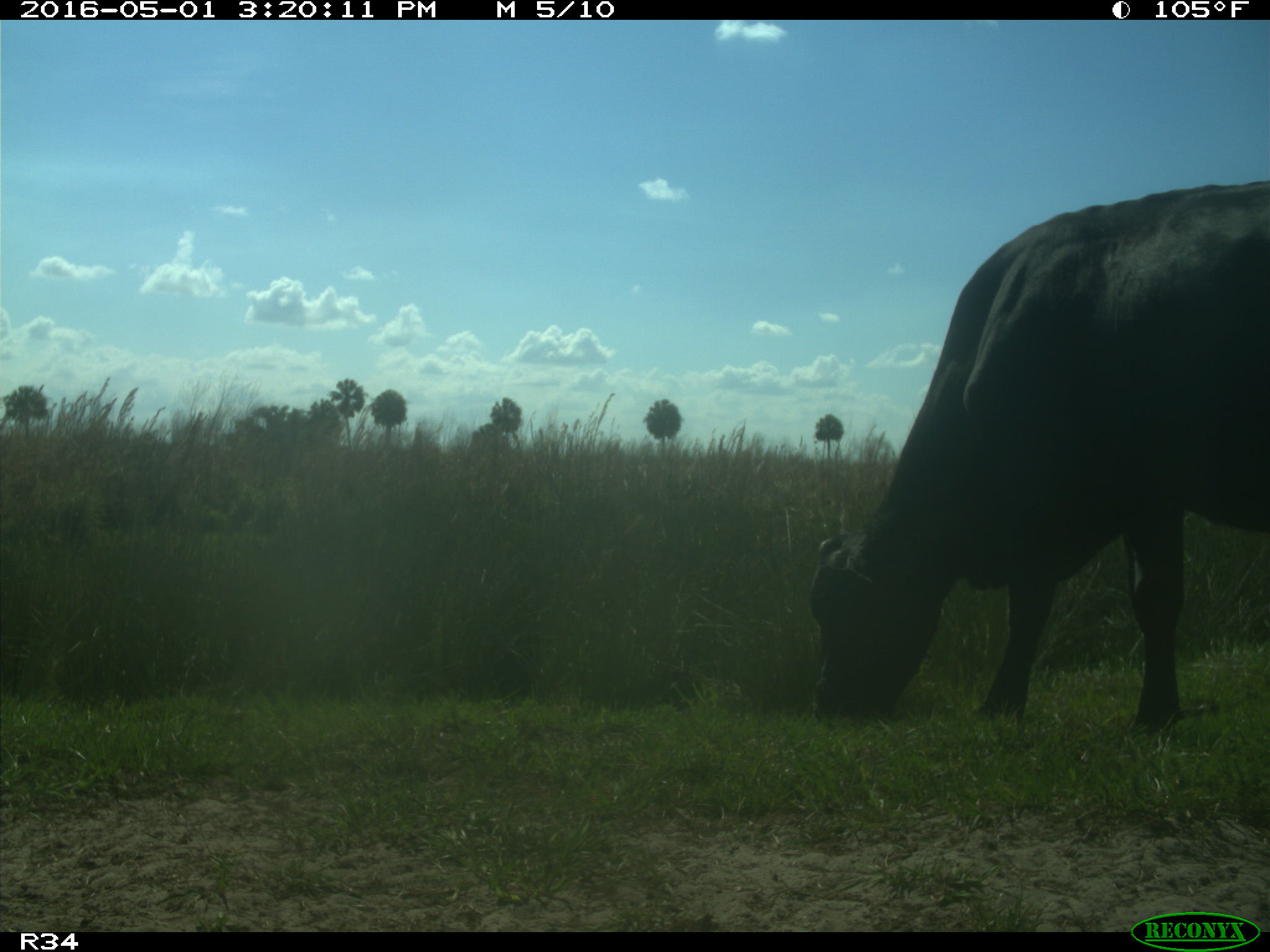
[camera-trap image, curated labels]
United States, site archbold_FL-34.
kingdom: Animalia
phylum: Chordata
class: Mammalia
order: Artiodactyla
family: Bovidae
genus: Bos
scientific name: Bos taurus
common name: domestic cow